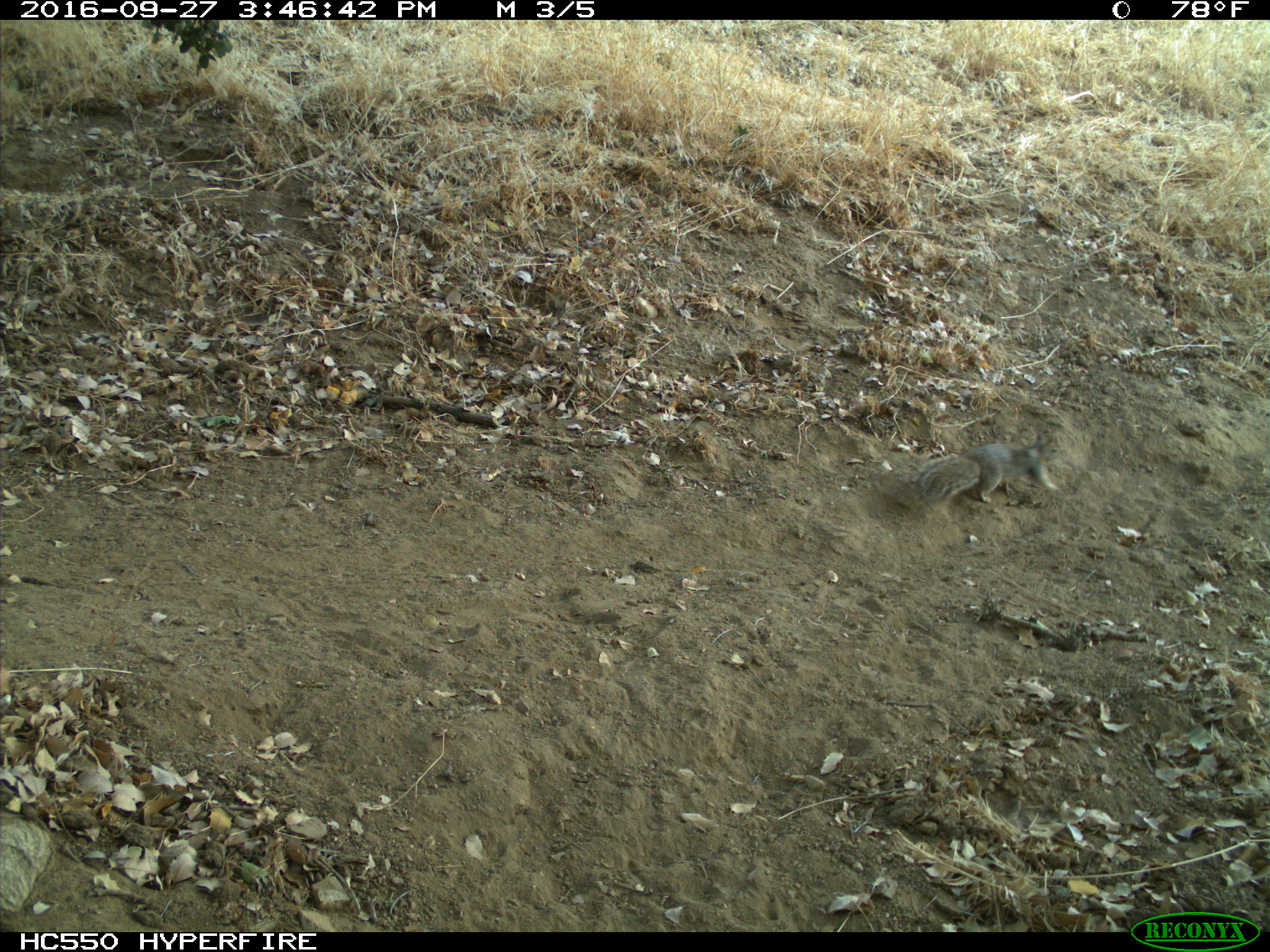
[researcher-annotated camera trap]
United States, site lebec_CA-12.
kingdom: Animalia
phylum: Chordata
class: Mammalia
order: Rodentia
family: Sciuridae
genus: Otospermophilus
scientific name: Otospermophilus beecheyi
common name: california ground squirrel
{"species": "Otospermophilus beecheyi (california ground squirrel)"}